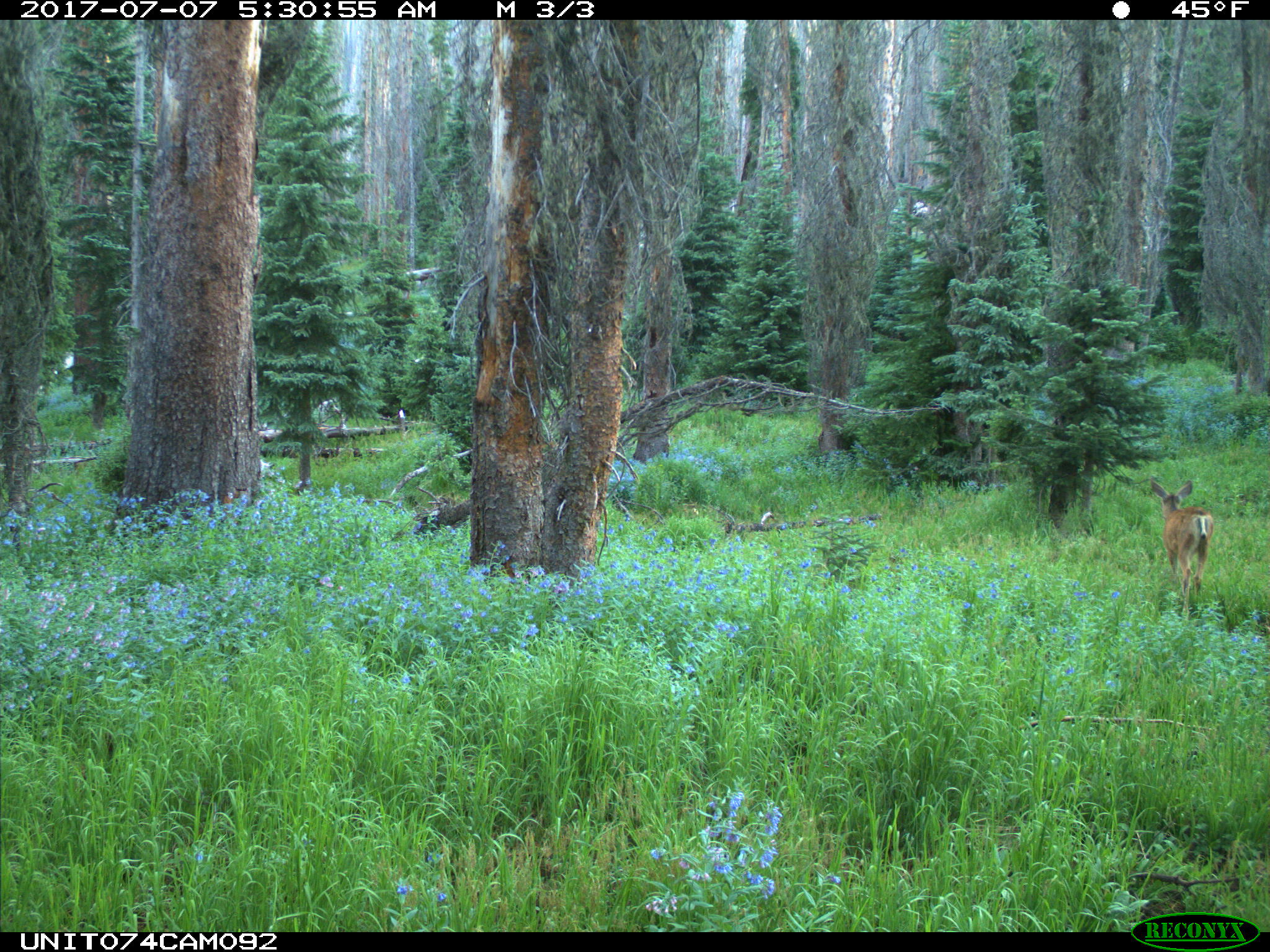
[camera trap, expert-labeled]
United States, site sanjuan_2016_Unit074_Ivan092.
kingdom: Animalia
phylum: Chordata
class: Mammalia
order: Artiodactyla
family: Cervidae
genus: Odocoileus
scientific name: Odocoileus hemionus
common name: mule deer